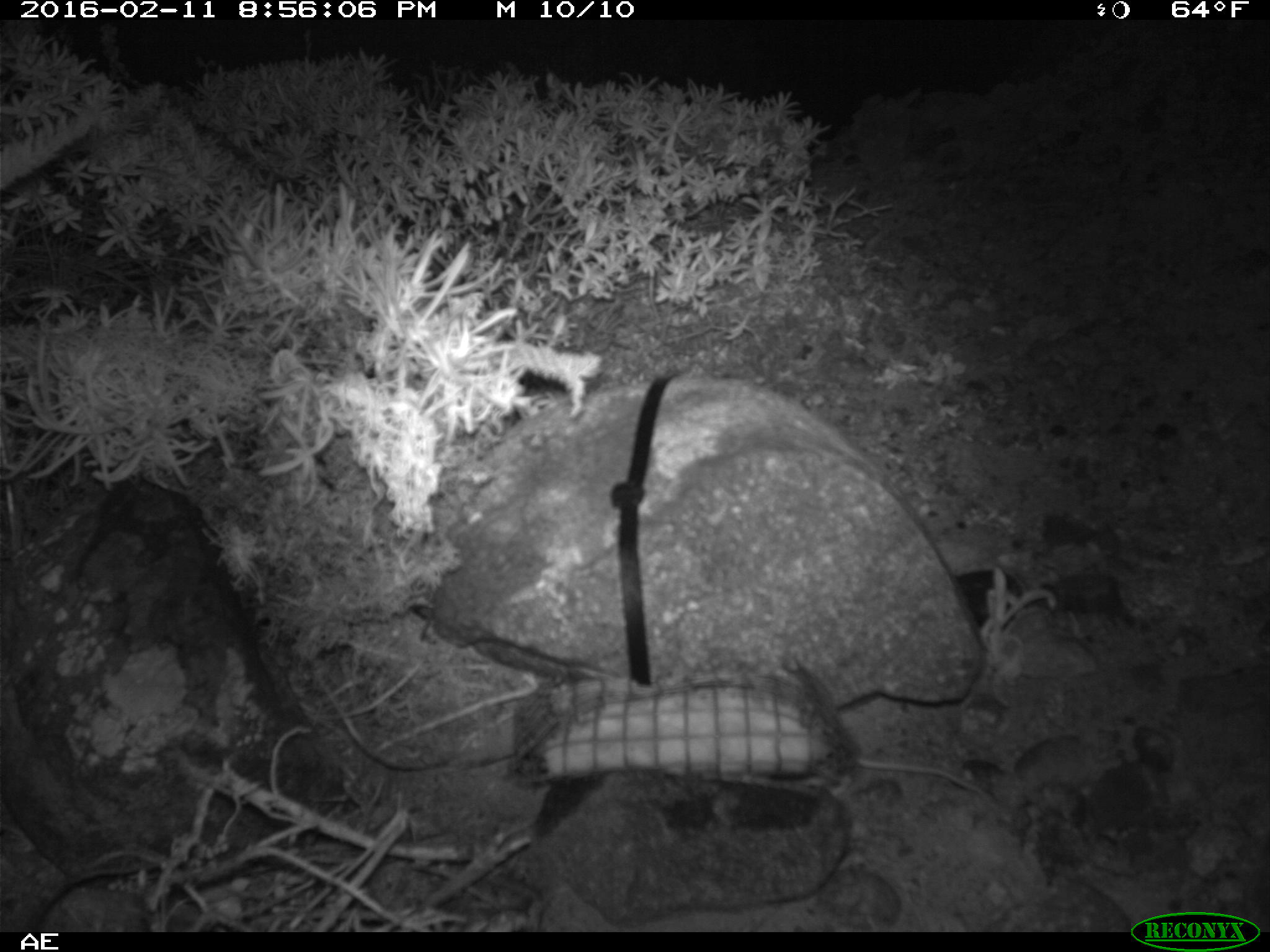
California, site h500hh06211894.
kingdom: Animalia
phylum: Chordata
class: Mammalia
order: Rodentia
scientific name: Rodentia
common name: rodent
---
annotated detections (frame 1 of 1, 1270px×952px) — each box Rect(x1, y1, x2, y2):
rodent: Rect(857, 758, 994, 805)